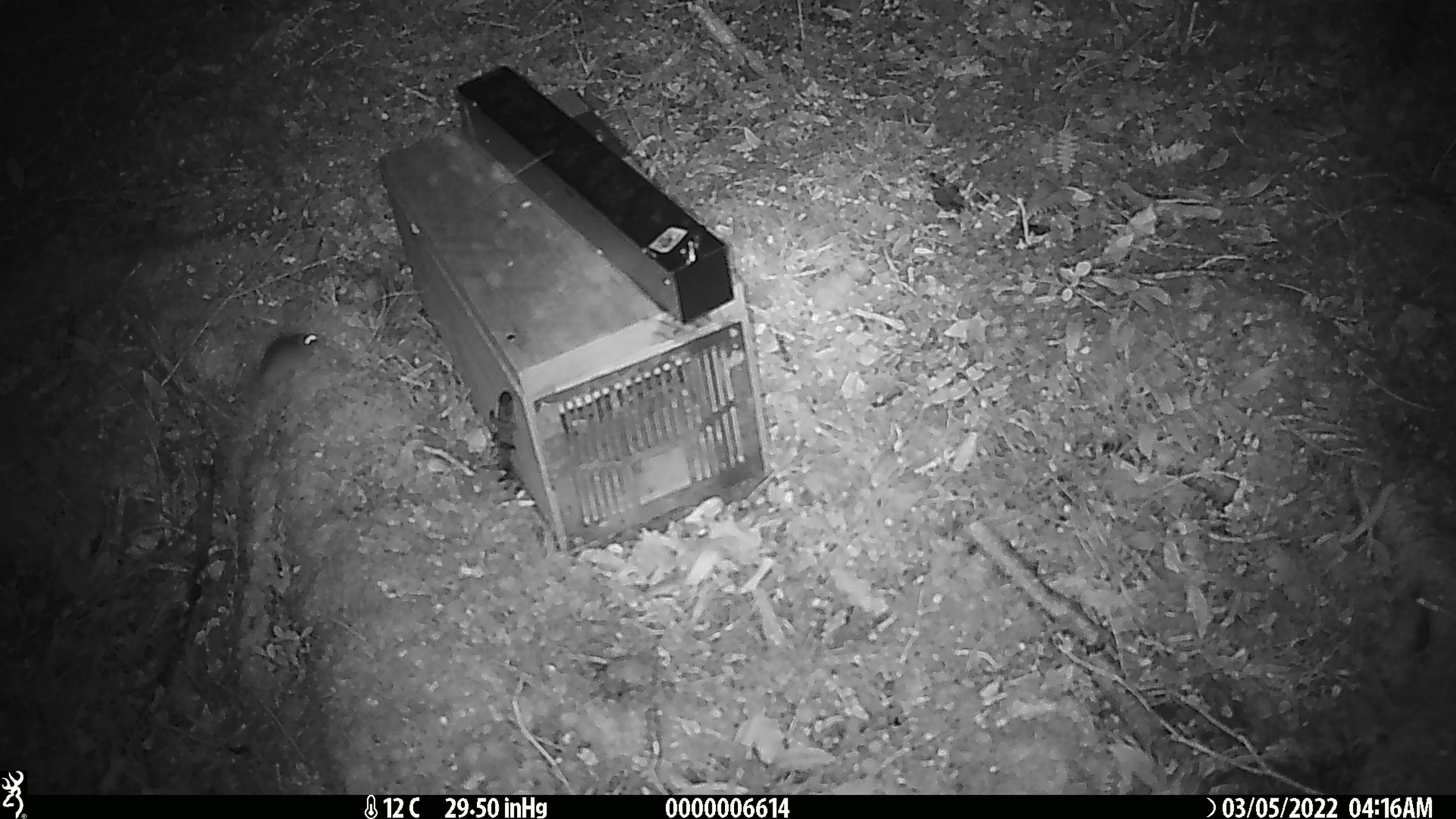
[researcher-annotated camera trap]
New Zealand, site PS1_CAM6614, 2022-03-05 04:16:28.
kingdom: Animalia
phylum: Chordata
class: Mammalia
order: Rodentia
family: Muridae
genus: Mus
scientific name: Mus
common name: mouse